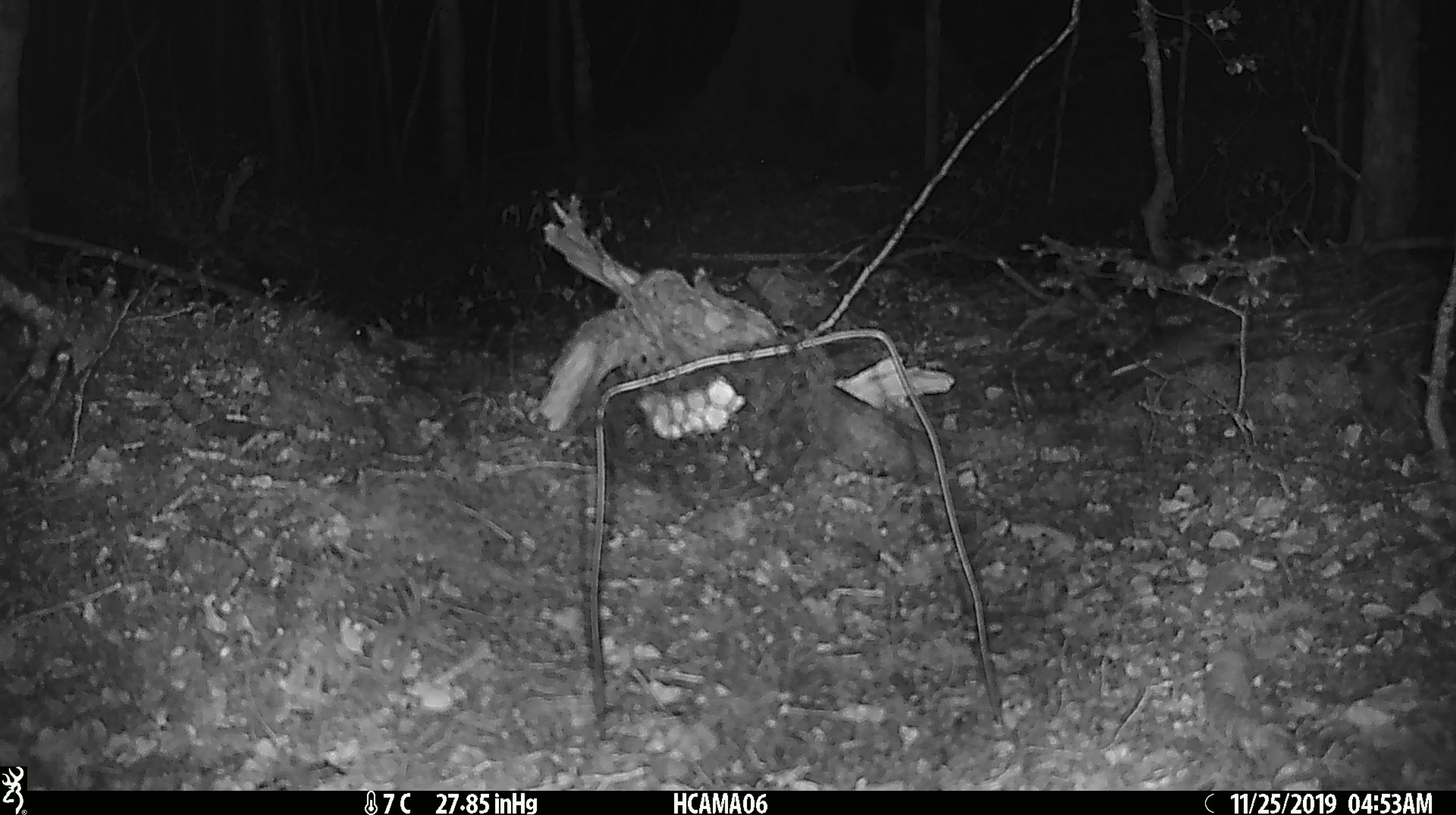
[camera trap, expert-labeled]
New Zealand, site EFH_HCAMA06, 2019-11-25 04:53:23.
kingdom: Animalia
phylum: Chordata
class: Mammalia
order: Rodentia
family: Muridae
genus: Mus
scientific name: Mus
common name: mouse